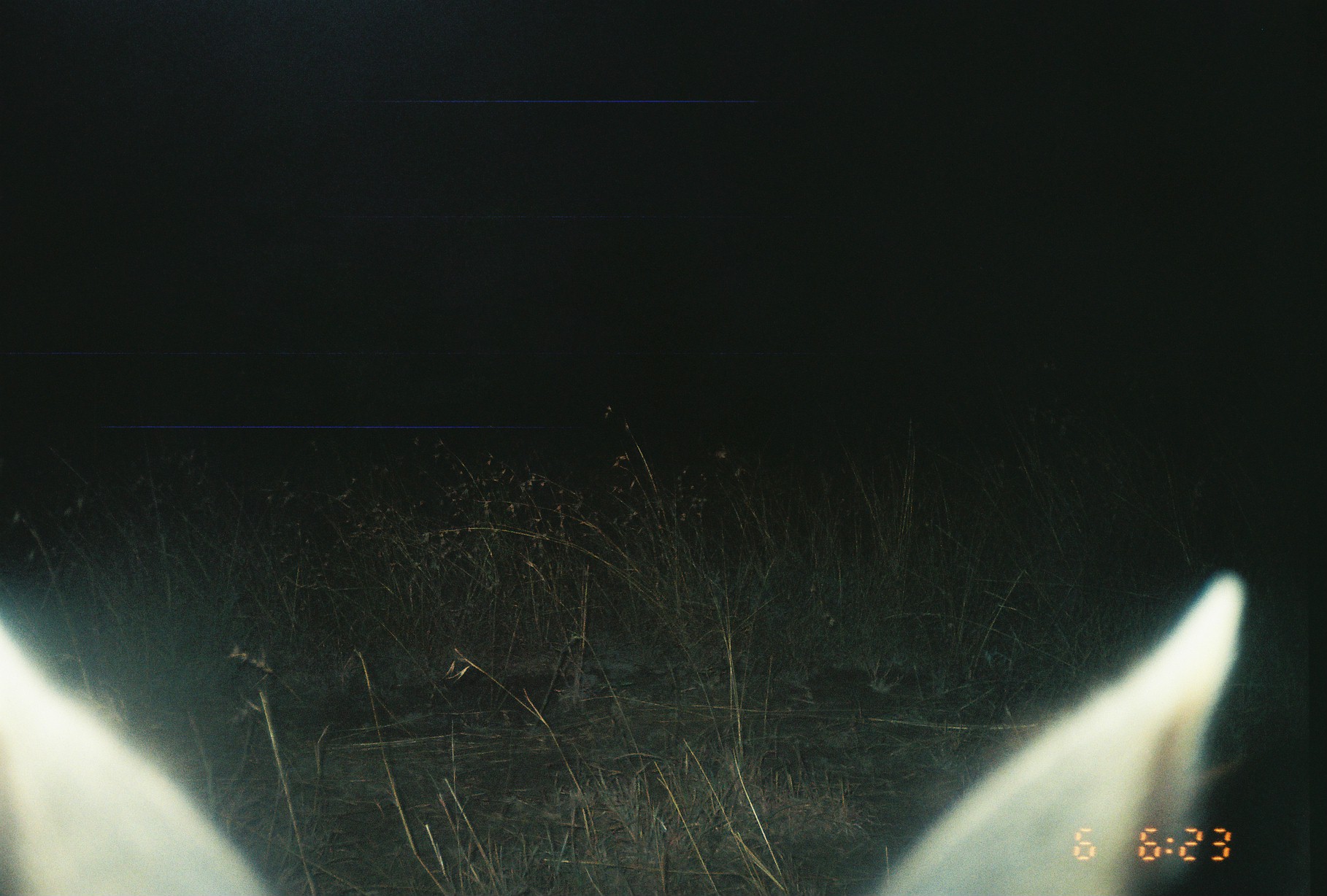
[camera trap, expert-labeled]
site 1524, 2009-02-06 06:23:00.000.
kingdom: Animalia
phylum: Chordata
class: Mammalia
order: Artiodactyla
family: Bovidae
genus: Sylvicapra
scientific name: Sylvicapra grimmia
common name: bush duiker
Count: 1.